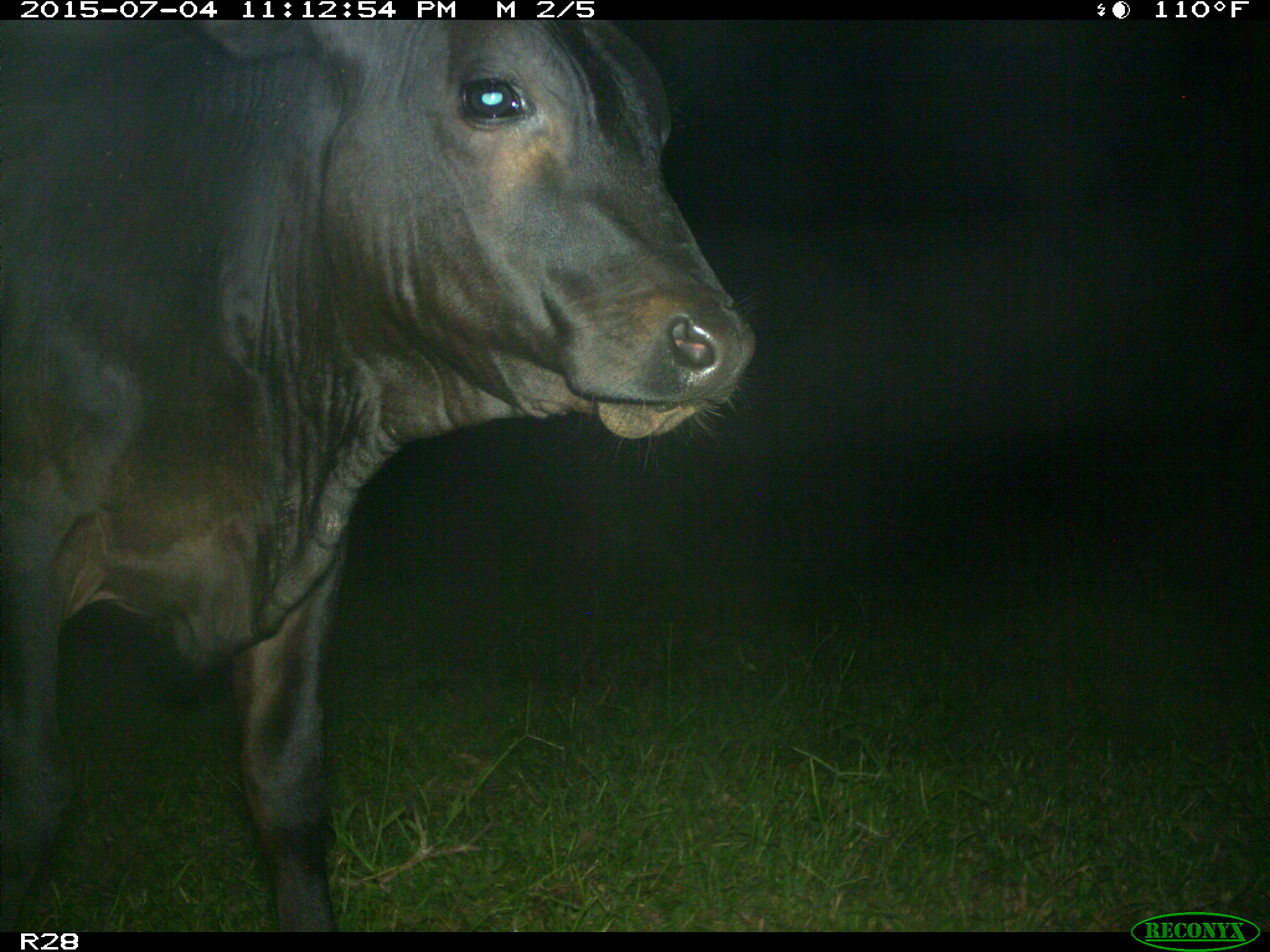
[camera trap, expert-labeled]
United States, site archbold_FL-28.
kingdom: Animalia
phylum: Chordata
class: Mammalia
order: Artiodactyla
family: Bovidae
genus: Bos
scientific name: Bos taurus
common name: domestic cow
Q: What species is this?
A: Bos taurus (domestic cow).